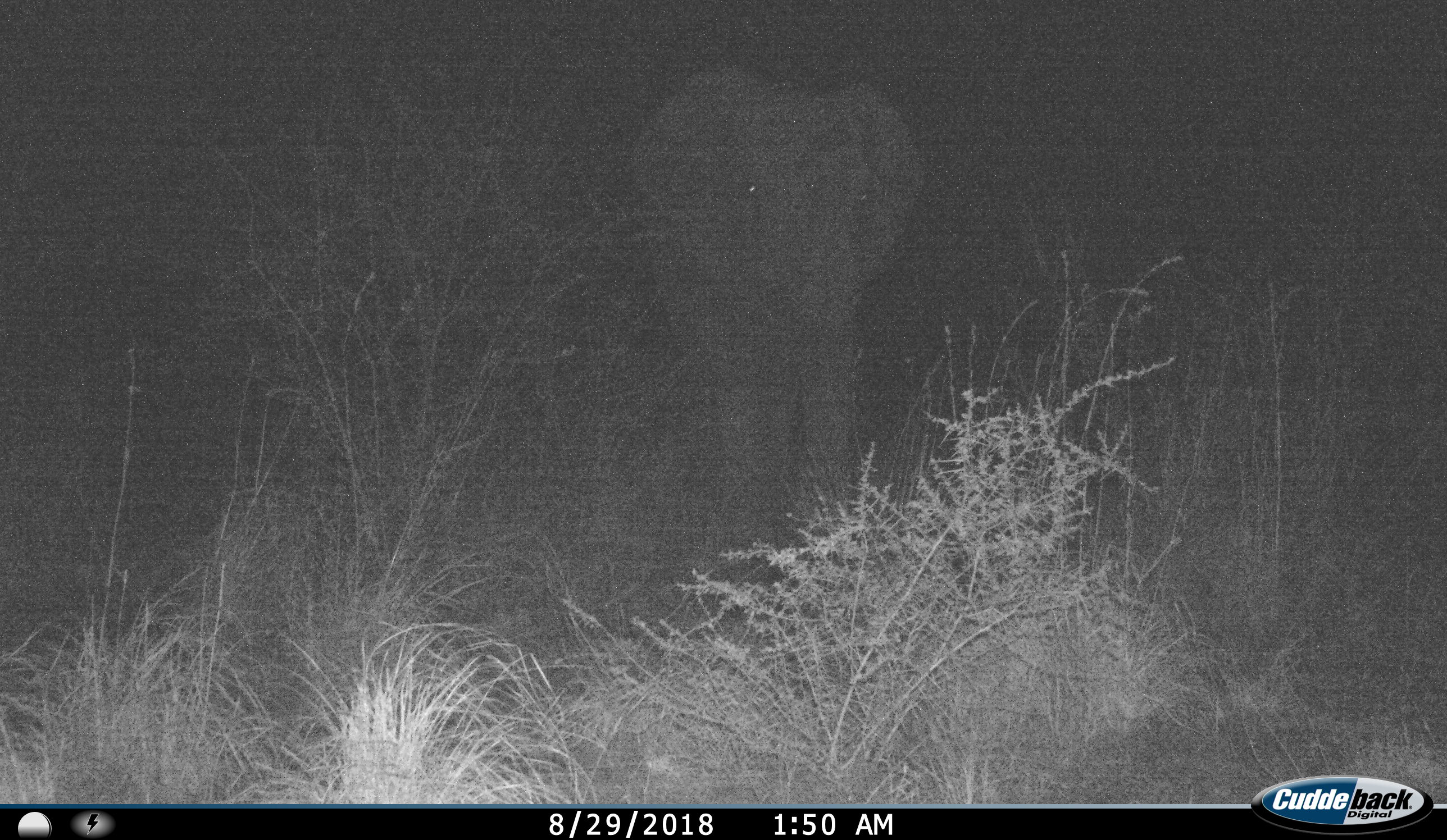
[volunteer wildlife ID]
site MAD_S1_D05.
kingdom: Animalia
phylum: Chordata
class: Mammalia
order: Proboscidea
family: Elephantidae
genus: Loxodonta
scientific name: Loxodonta africana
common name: african bush elephant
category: elephant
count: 1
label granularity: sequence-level